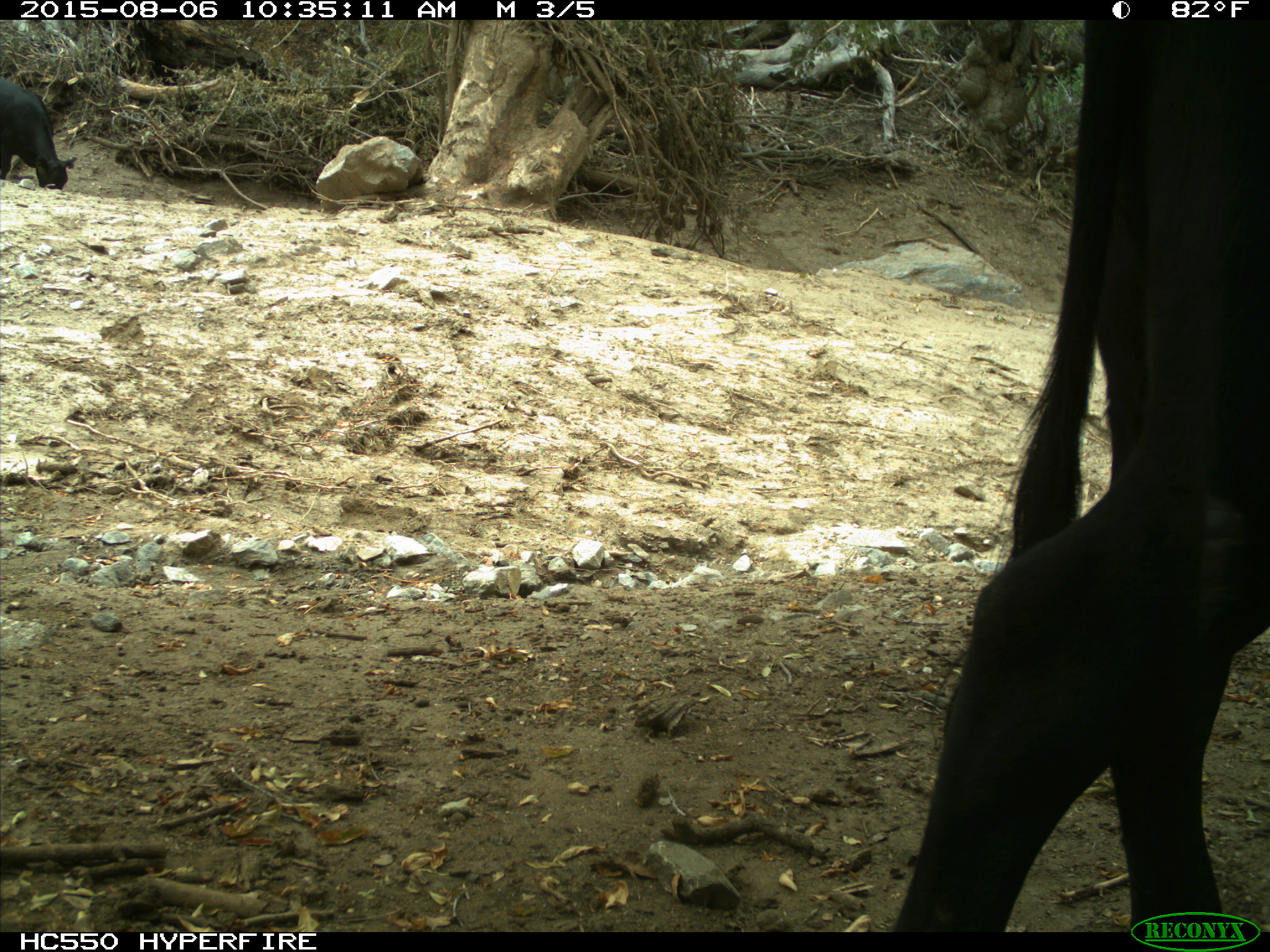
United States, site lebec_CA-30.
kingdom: Animalia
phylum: Chordata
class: Mammalia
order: Artiodactyla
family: Bovidae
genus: Bos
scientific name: Bos taurus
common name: domestic cow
Bos taurus (domestic cow).